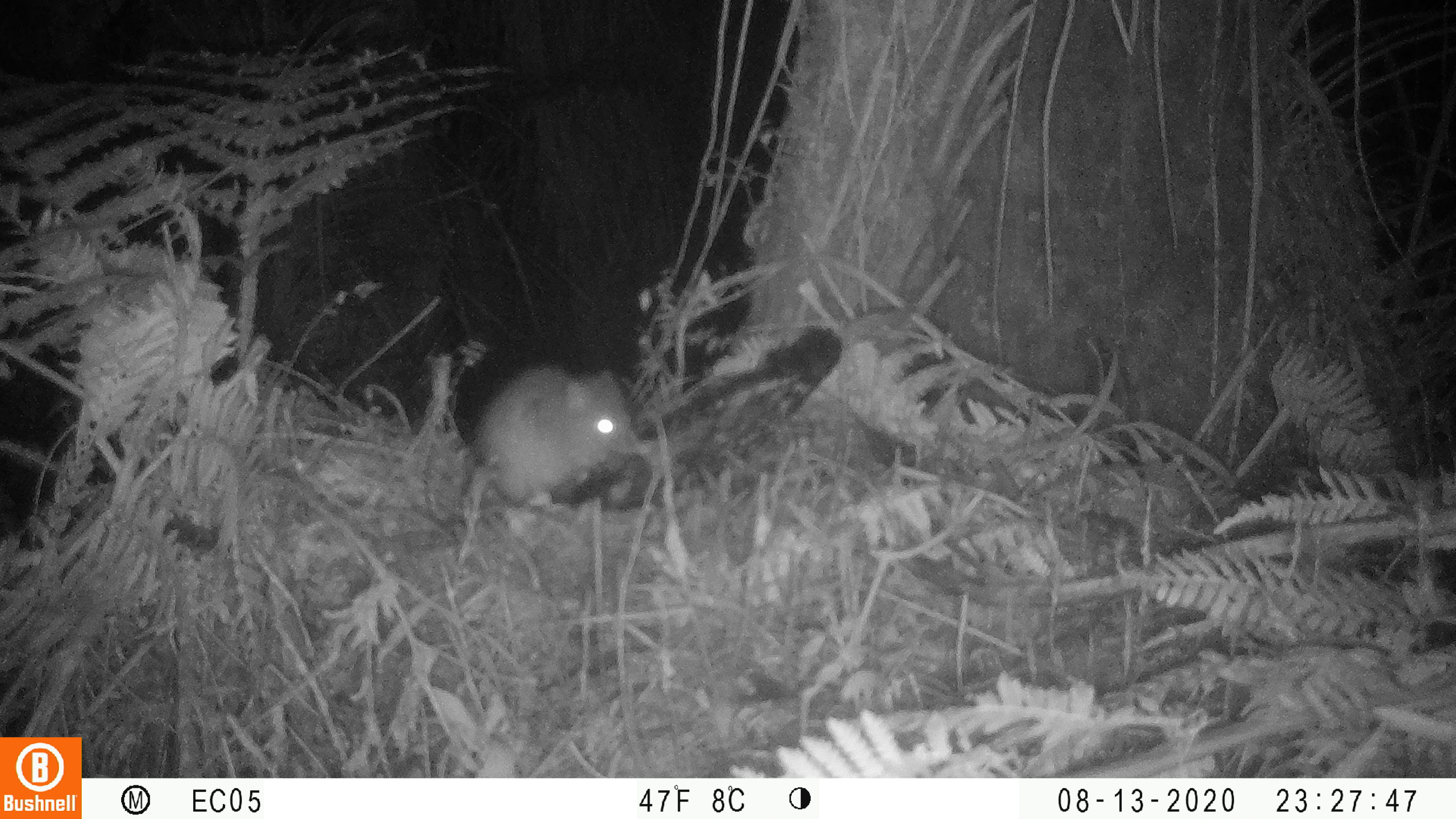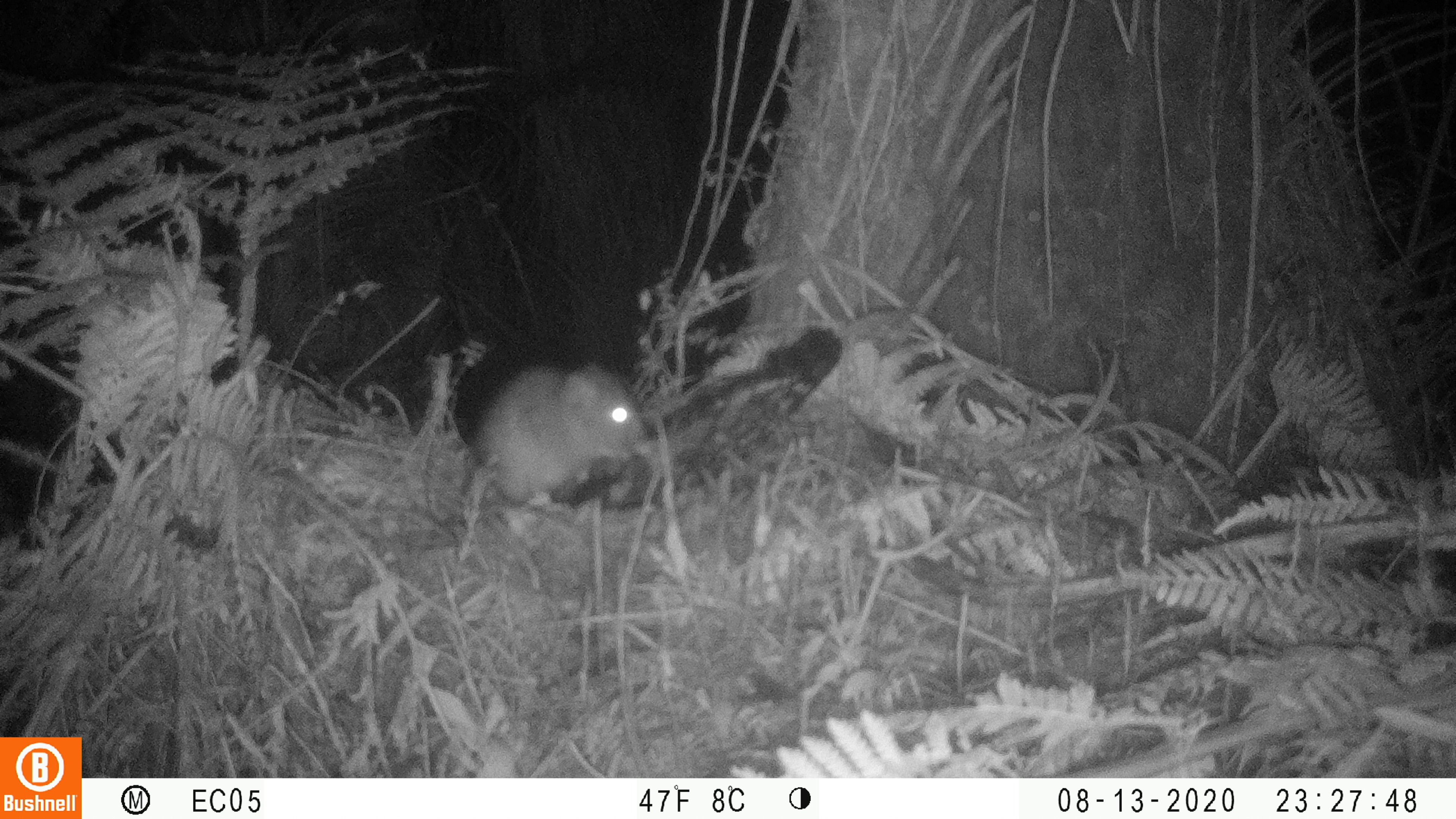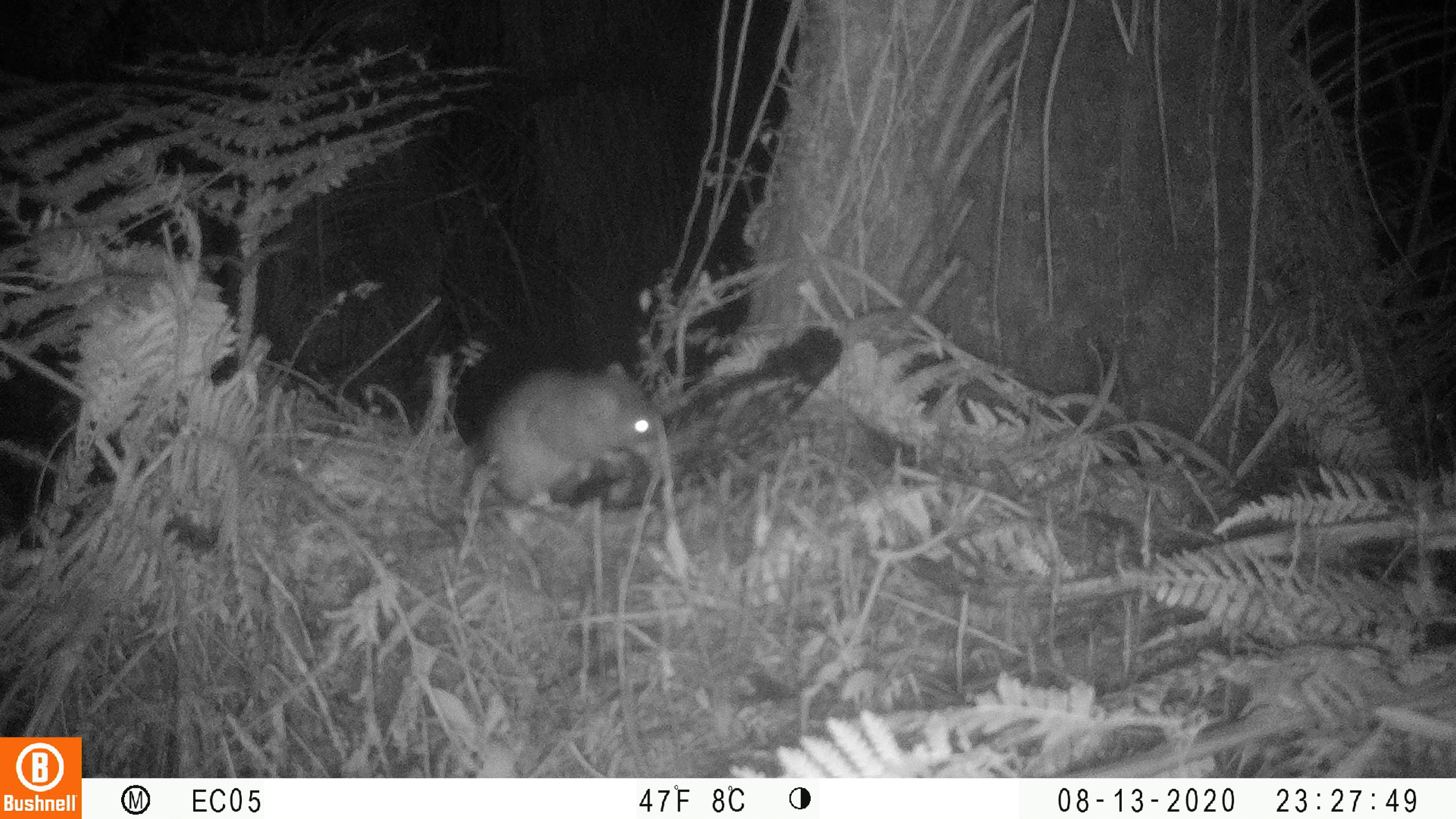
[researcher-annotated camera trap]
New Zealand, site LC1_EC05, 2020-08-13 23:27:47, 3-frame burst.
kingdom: Animalia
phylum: Chordata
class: Mammalia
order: Rodentia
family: Muridae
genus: Rattus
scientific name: Rattus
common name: rat